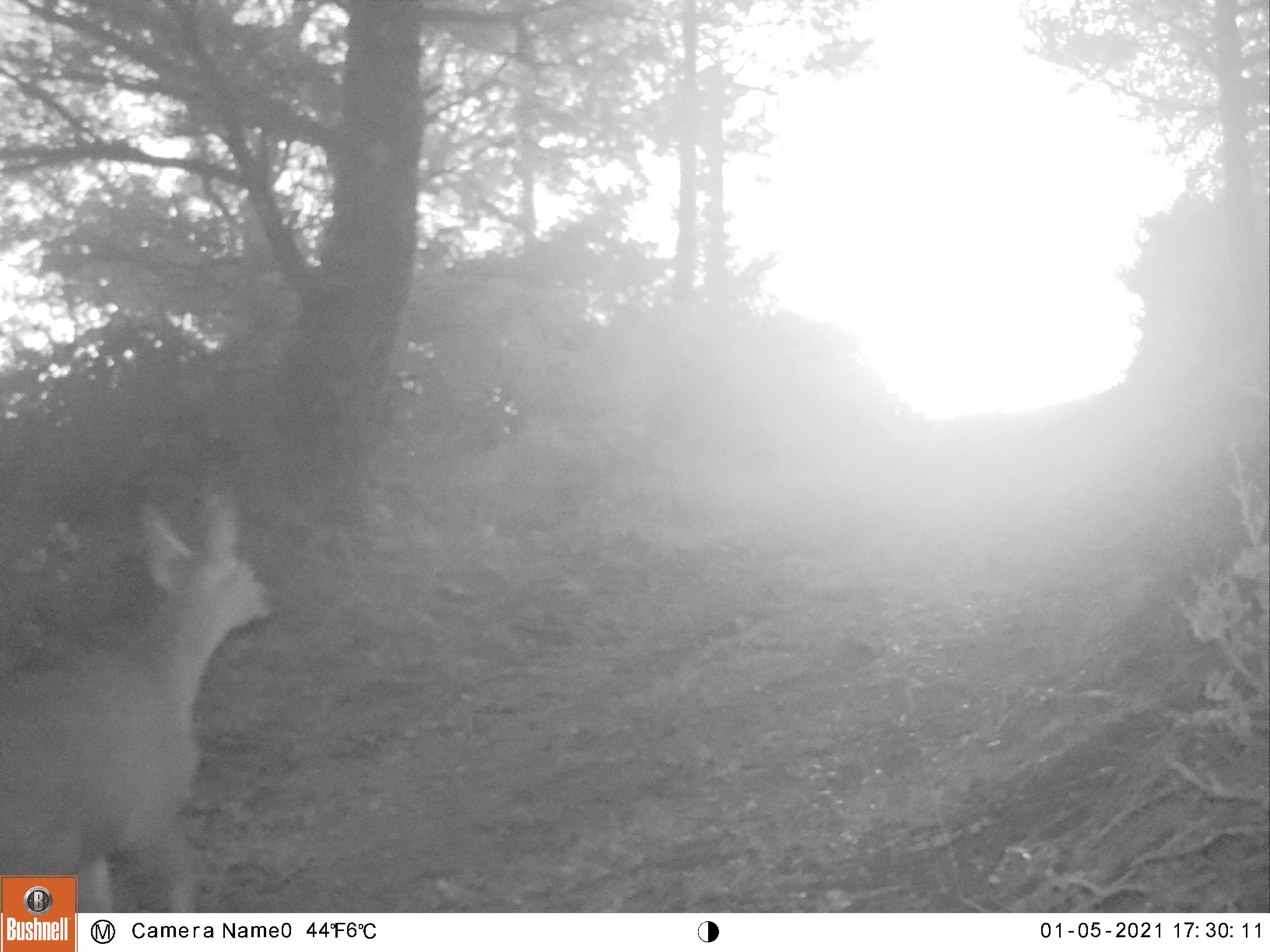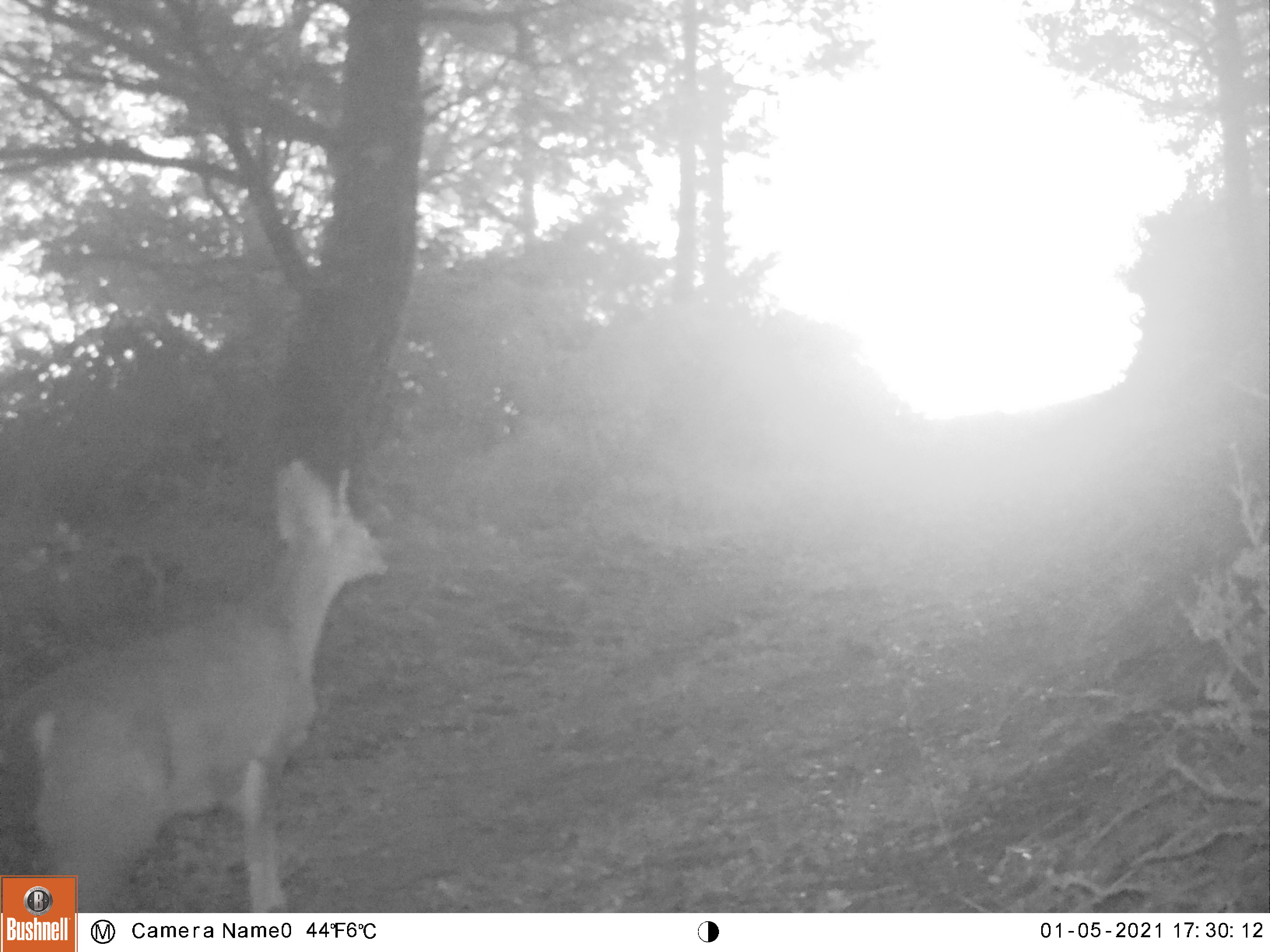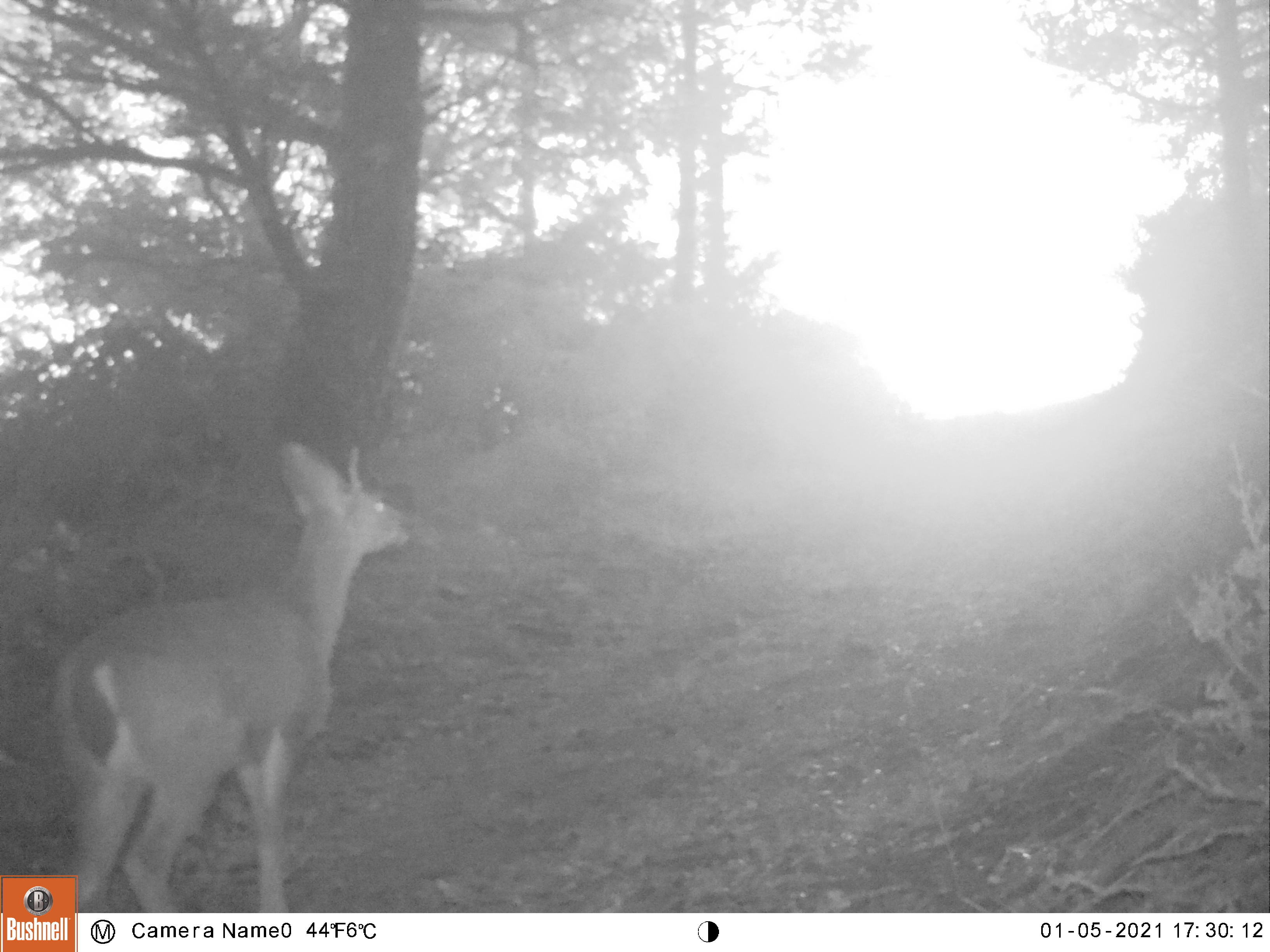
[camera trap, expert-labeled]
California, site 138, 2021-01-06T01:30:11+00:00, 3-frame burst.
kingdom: Animalia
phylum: Chordata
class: Mammalia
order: Artiodactyla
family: Cervidae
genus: Odocoileus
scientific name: Odocoileus hemionus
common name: mule deer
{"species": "mule deer (Odocoileus hemionus)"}